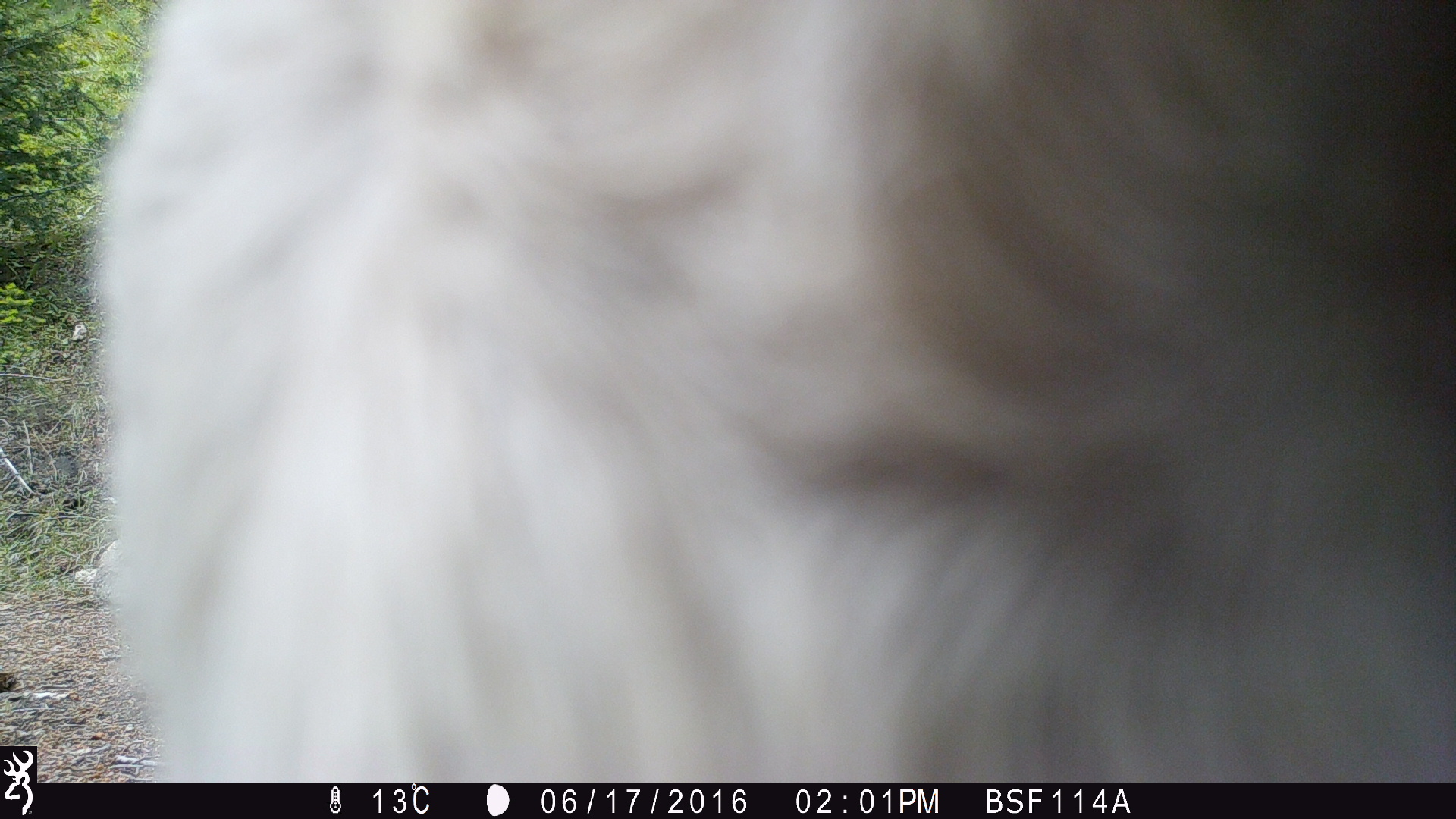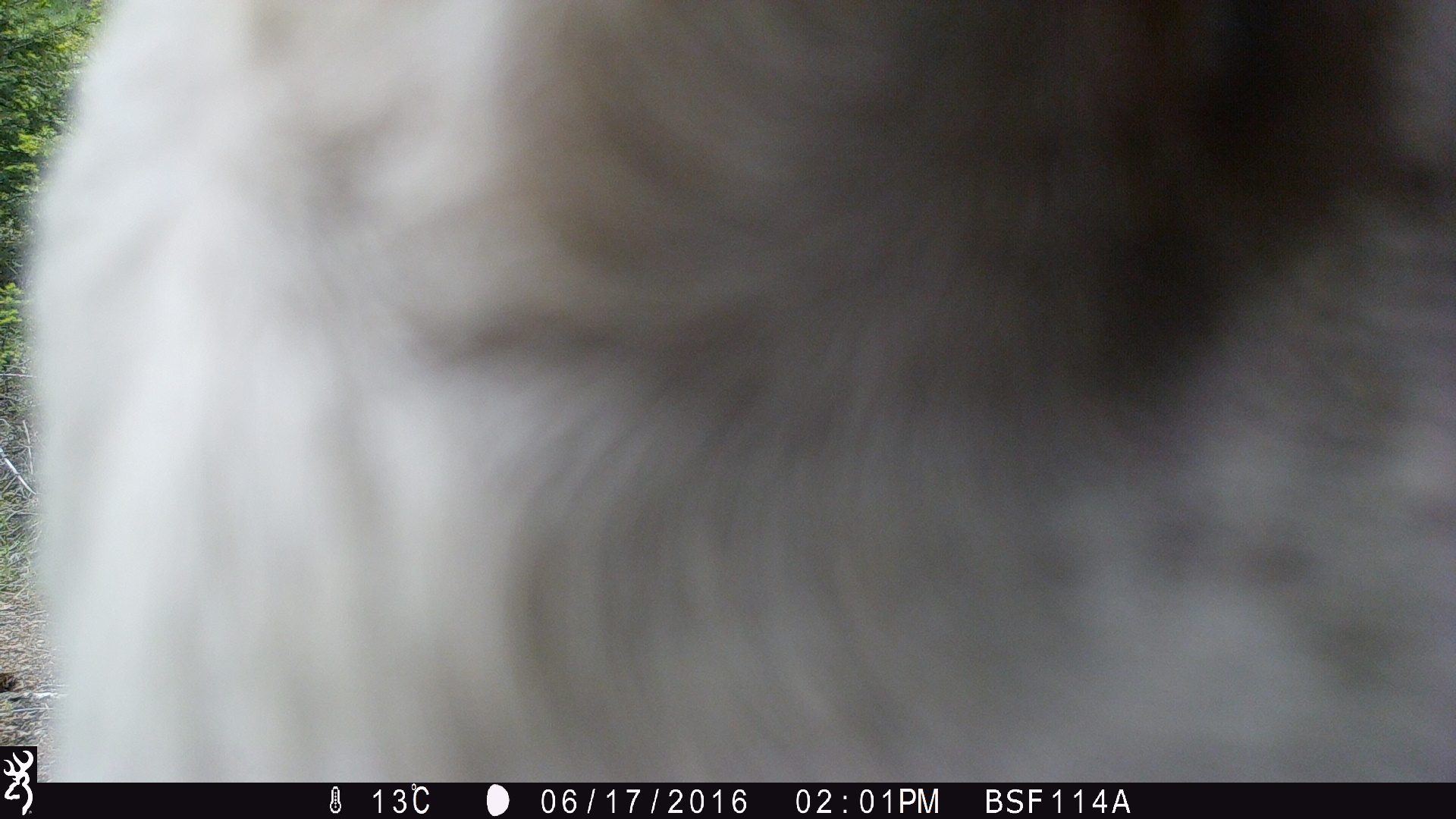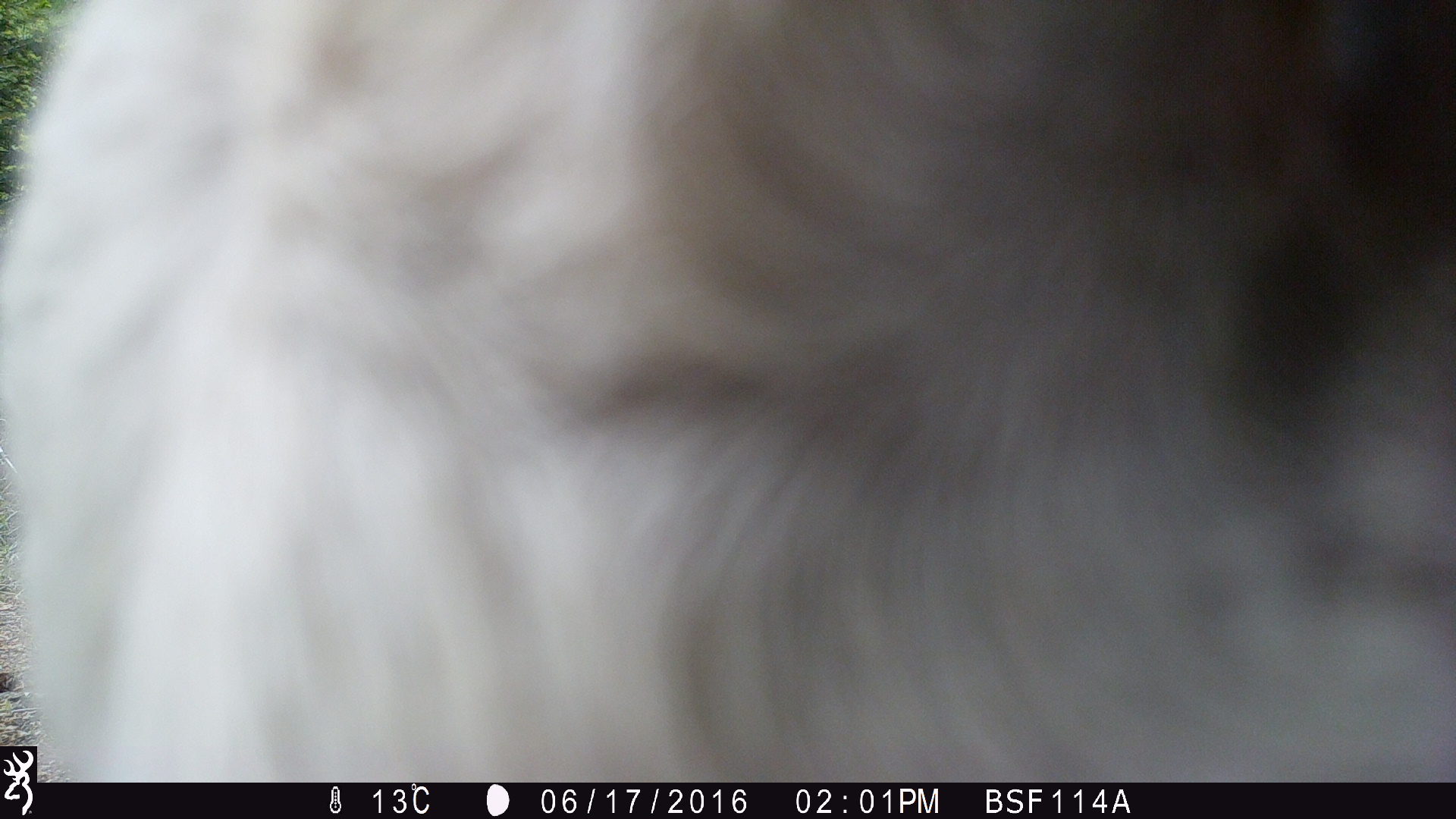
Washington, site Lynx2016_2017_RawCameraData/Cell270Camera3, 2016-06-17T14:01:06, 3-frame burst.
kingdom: Animalia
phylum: Chordata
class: Mammalia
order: Artiodactyla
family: Bovidae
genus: Bos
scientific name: Bos taurus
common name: domestic cattle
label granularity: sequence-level